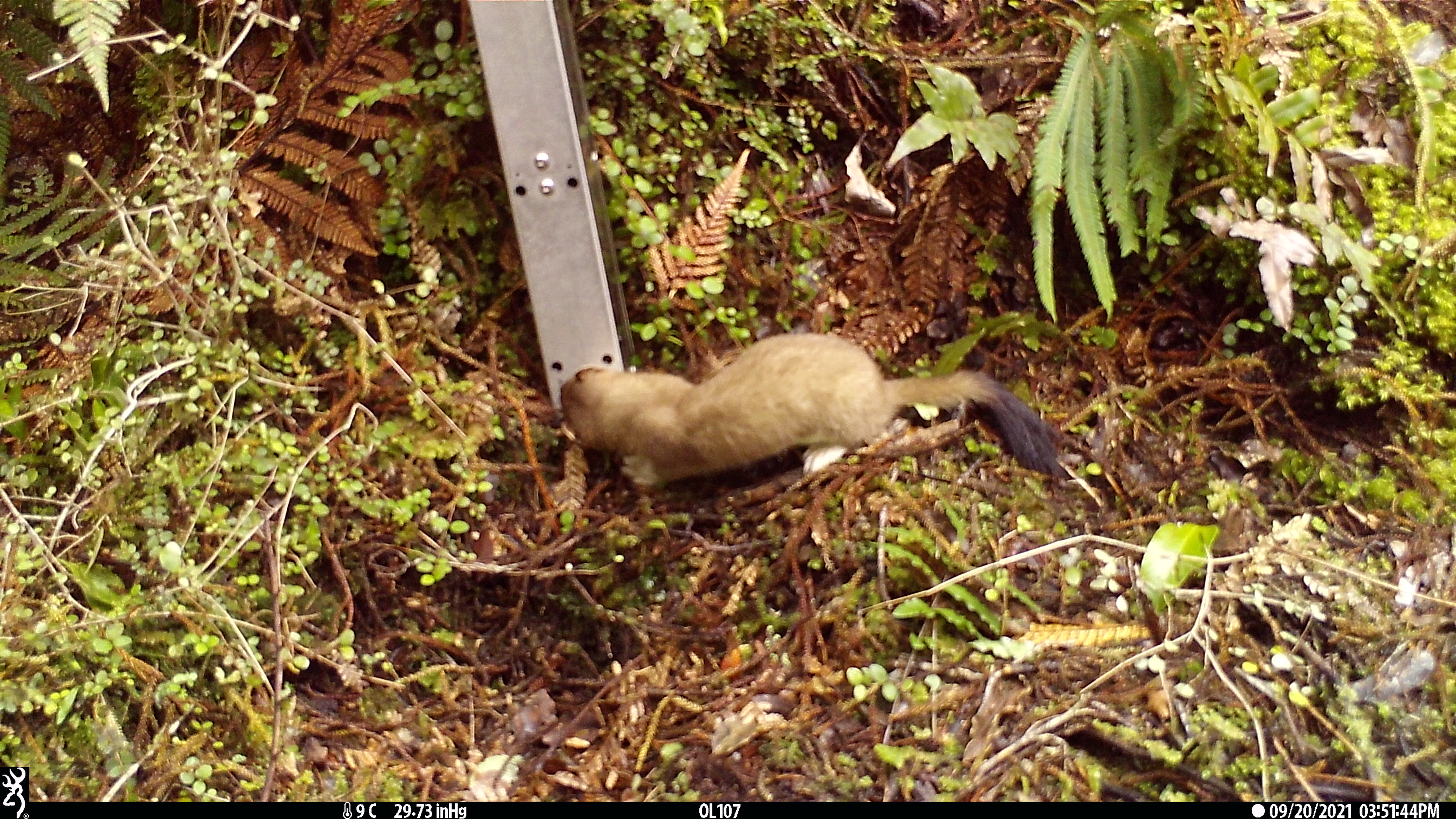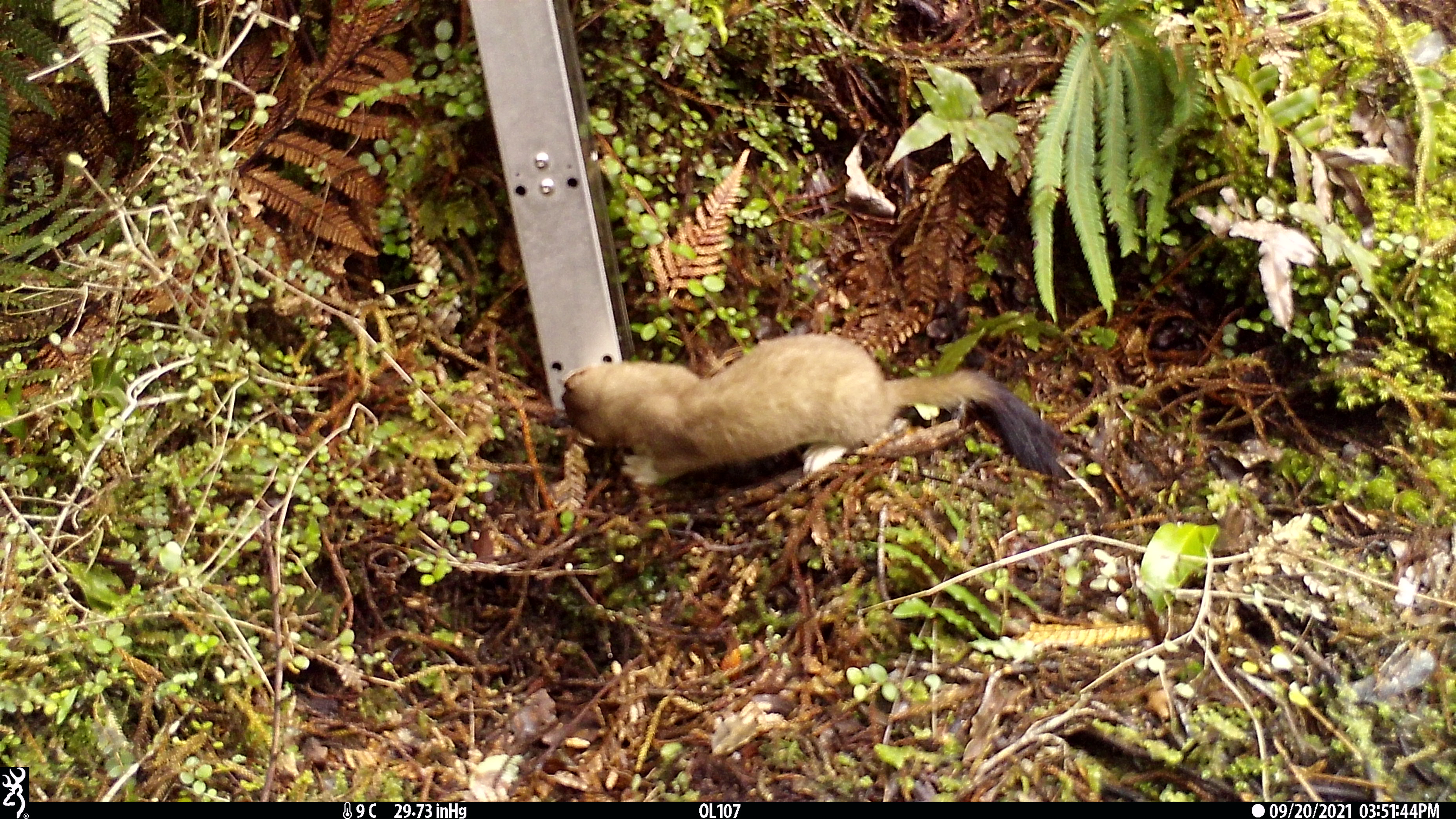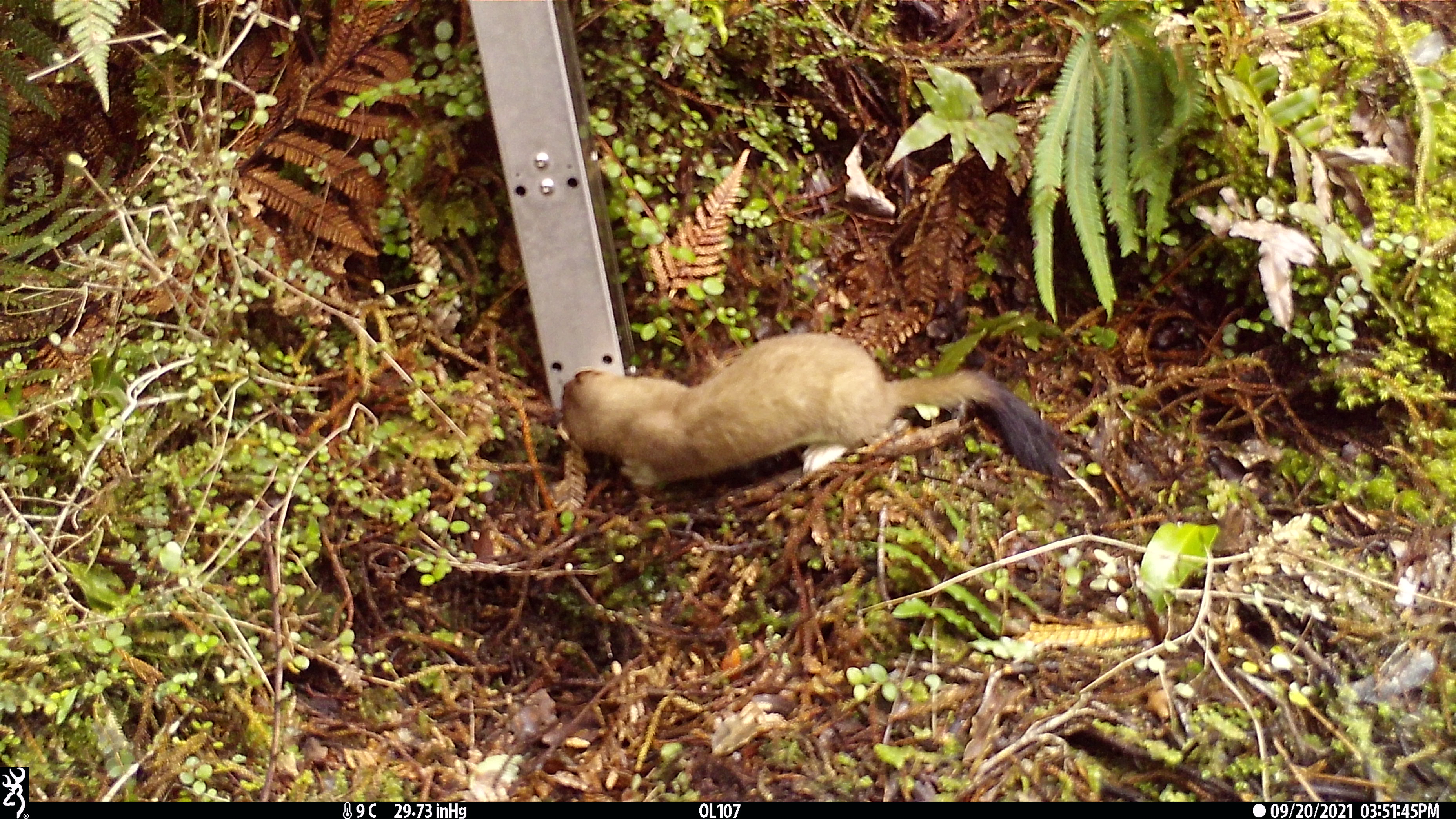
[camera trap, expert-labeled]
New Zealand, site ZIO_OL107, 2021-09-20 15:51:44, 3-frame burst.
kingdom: Animalia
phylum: Chordata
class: Mammalia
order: Carnivora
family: Mustelidae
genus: Mustela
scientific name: Mustela erminea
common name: stoat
Stoat (Mustela erminea).